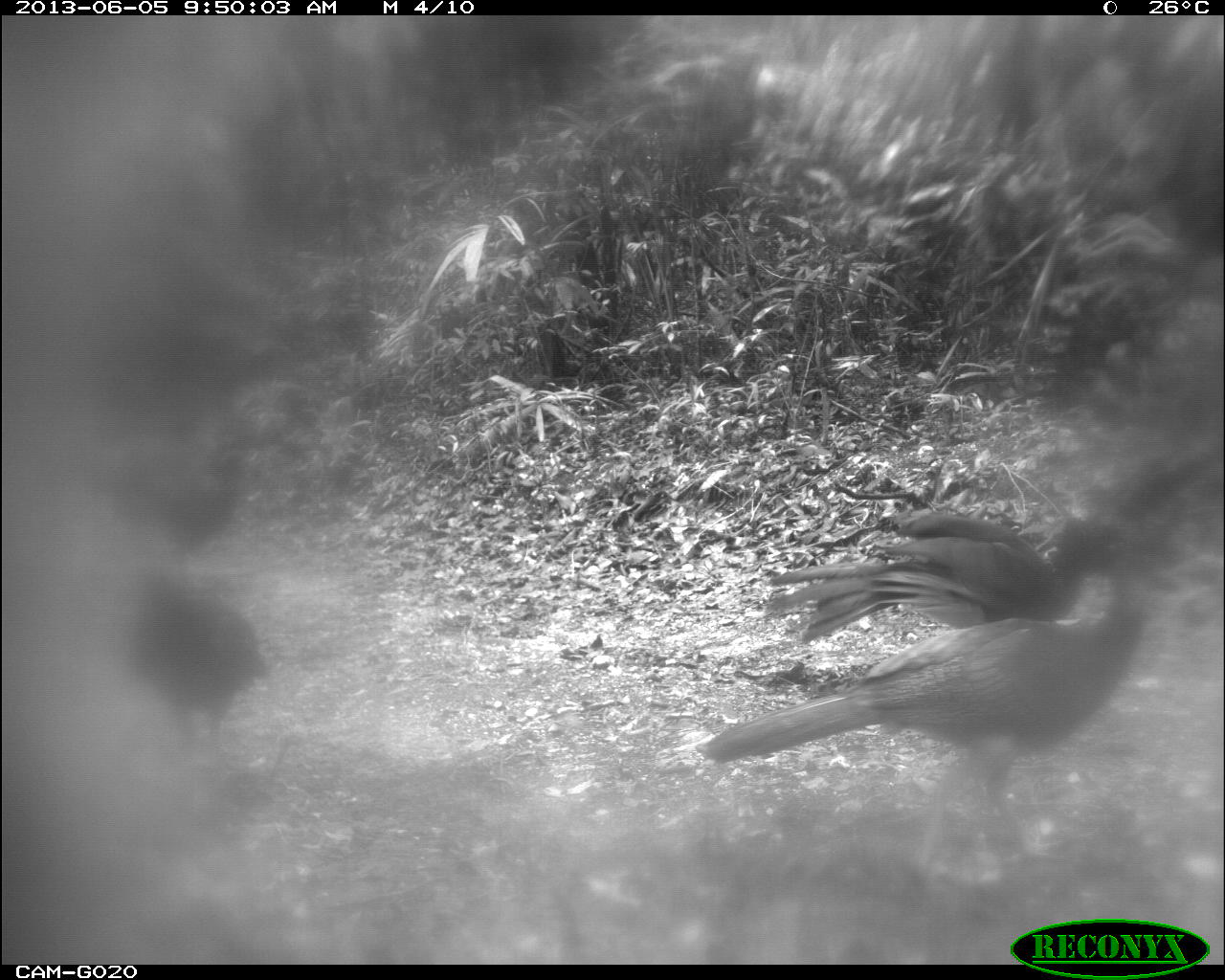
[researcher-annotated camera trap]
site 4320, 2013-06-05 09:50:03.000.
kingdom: Animalia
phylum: Chordata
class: Aves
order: Galliformes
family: Cracidae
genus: Crax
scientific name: Crax rubra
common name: great curassow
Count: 4.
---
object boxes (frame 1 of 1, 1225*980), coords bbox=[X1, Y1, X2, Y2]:
crax rubra: bbox=[698, 555, 1181, 868]; bbox=[768, 511, 1117, 642]; bbox=[105, 561, 270, 764]; bbox=[78, 425, 245, 554]